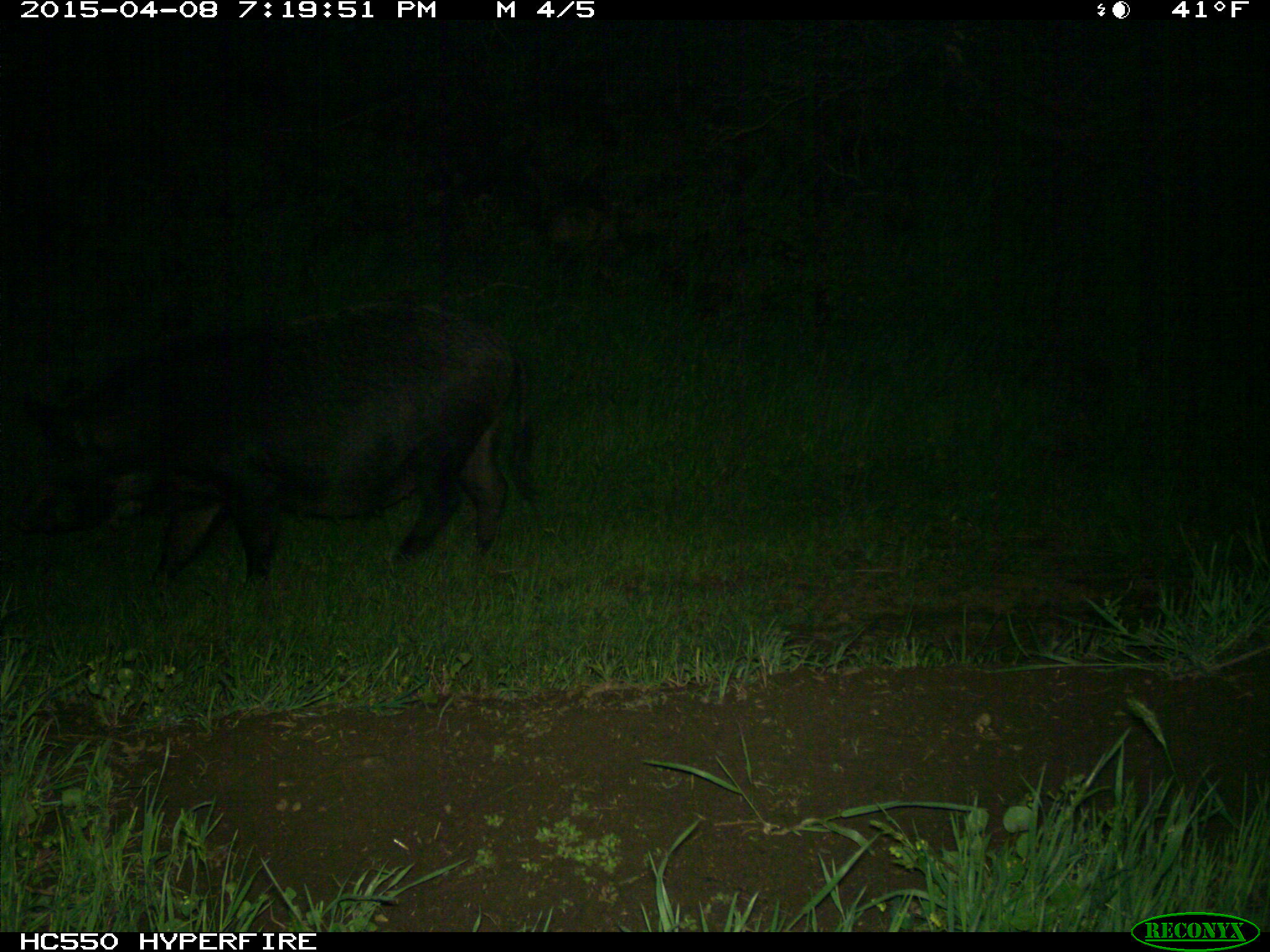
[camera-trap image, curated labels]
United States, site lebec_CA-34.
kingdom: Animalia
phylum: Chordata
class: Mammalia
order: Artiodactyla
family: Suidae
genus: Sus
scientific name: Sus scrofa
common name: wild boar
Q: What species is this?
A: Sus scrofa (wild boar).